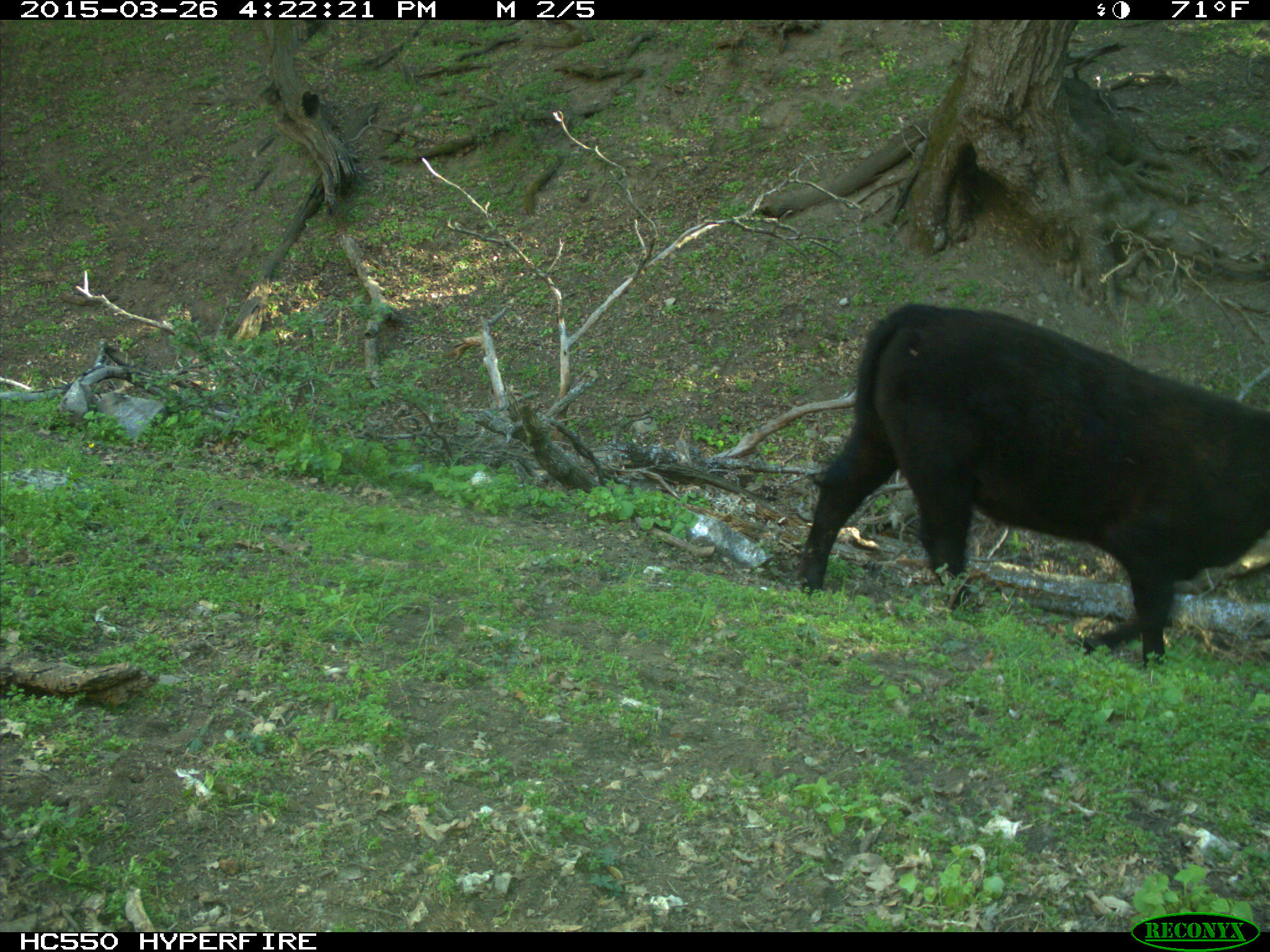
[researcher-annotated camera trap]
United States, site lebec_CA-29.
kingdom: Animalia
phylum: Chordata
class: Mammalia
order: Artiodactyla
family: Bovidae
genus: Bos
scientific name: Bos taurus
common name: domestic cow